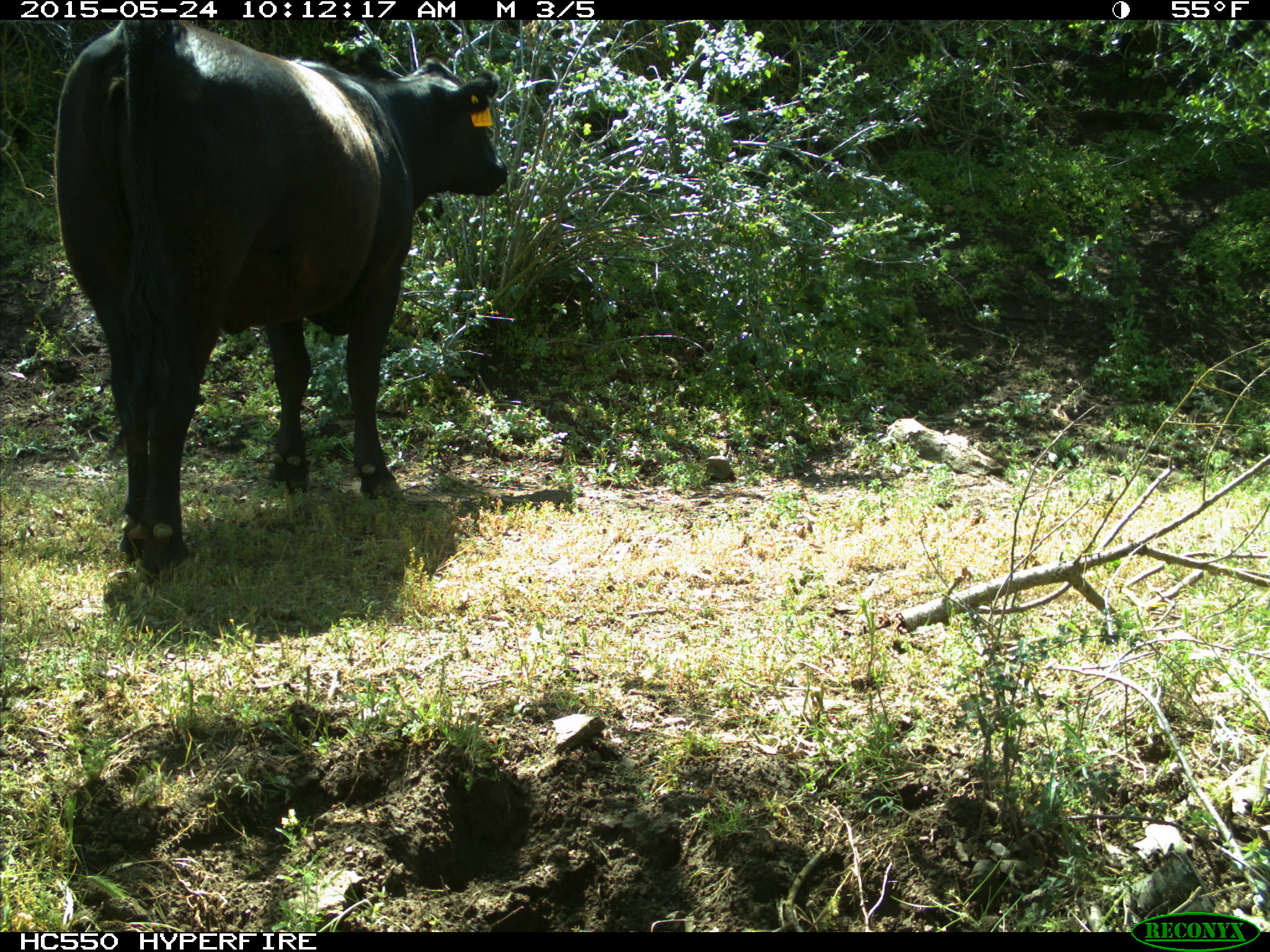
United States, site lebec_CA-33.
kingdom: Animalia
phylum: Chordata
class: Mammalia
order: Artiodactyla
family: Bovidae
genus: Bos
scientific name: Bos taurus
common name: domestic cow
Bos taurus (domestic cow).